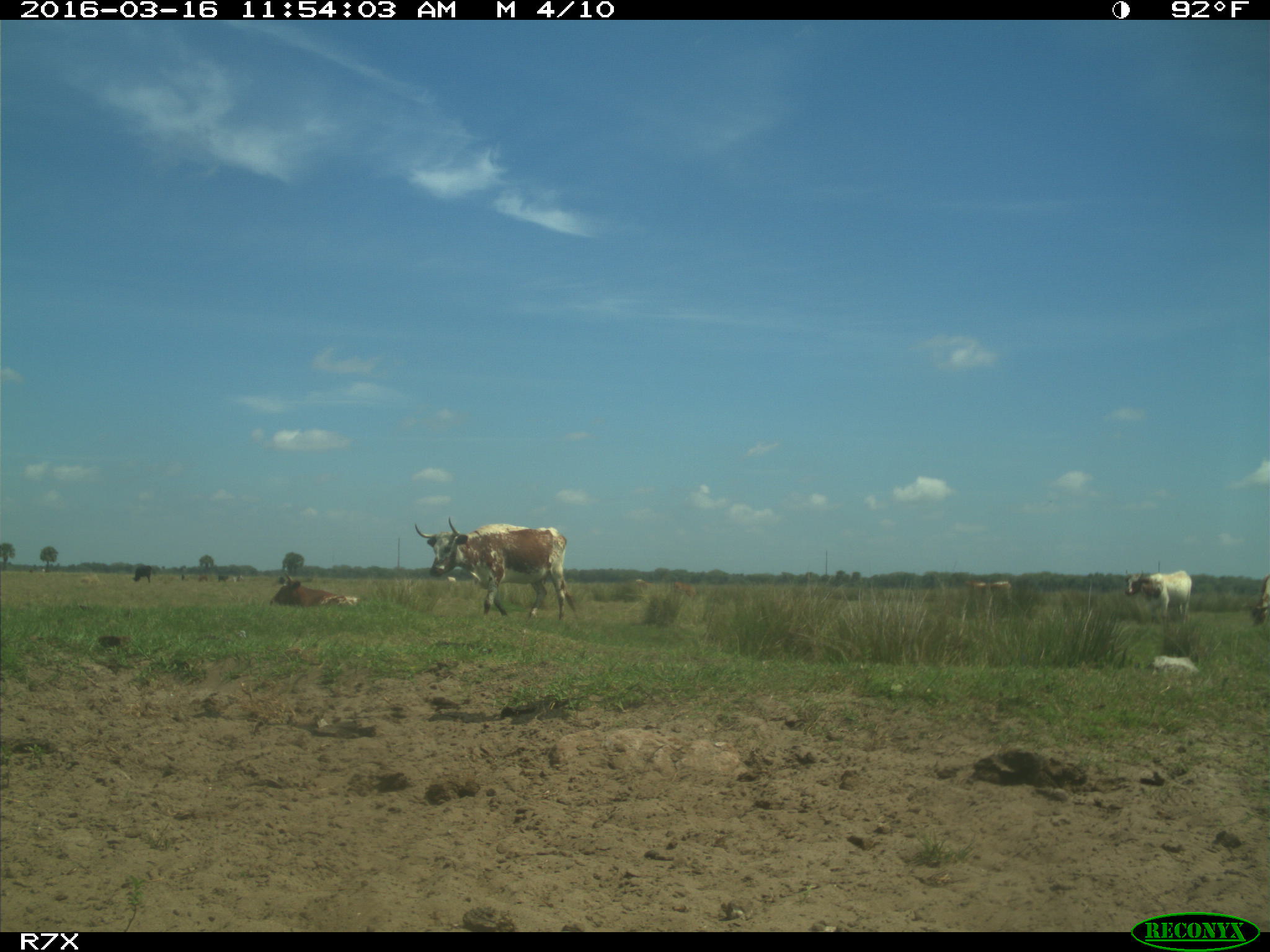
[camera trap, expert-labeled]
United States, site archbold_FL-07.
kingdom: Animalia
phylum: Chordata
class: Mammalia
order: Artiodactyla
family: Bovidae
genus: Bos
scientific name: Bos taurus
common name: domestic cow